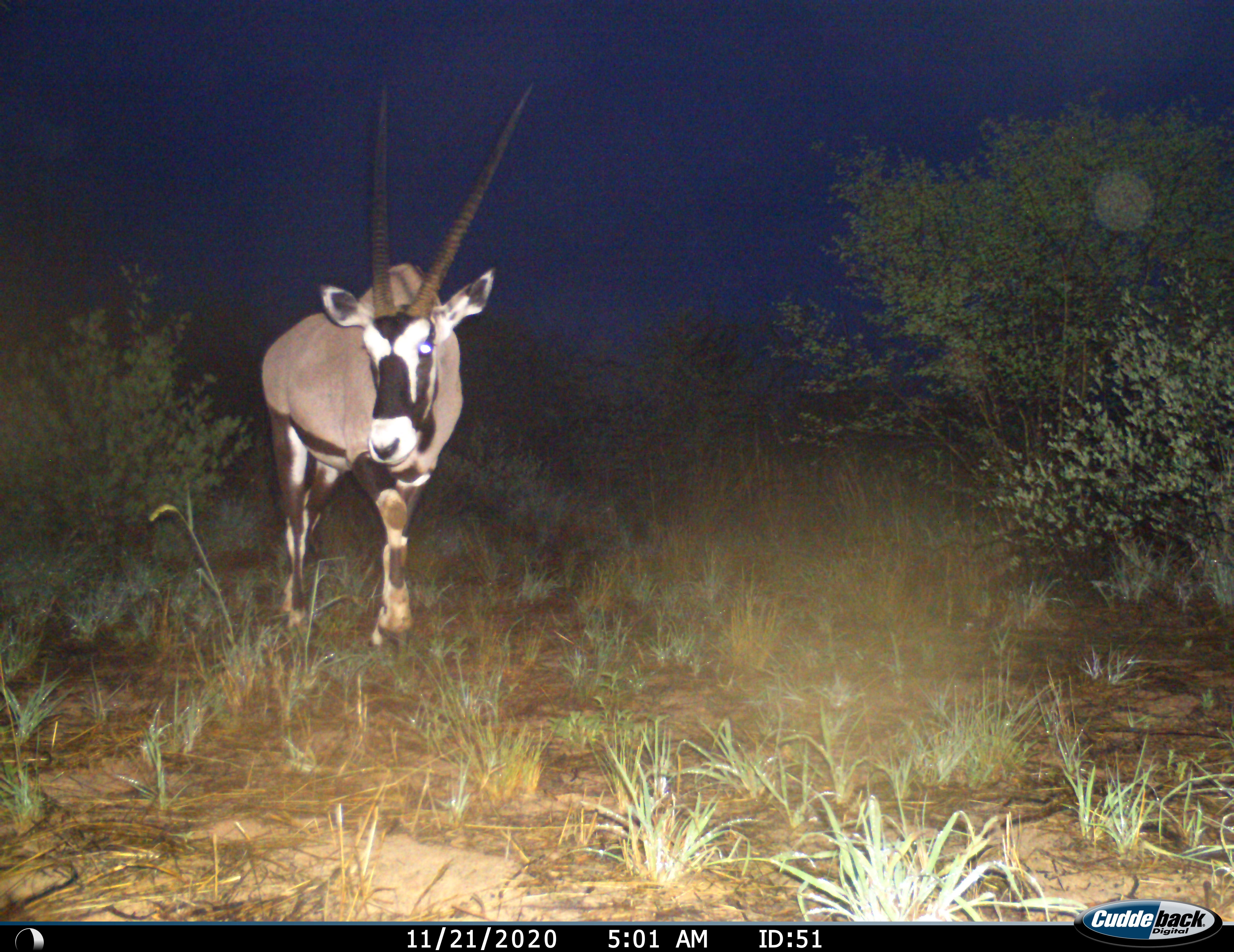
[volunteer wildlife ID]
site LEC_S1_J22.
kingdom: Animalia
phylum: Chordata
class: Mammalia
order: Artiodactyla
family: Bovidae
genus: Oryx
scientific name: Oryx gazella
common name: gemsbok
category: oryx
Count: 1.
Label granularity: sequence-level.